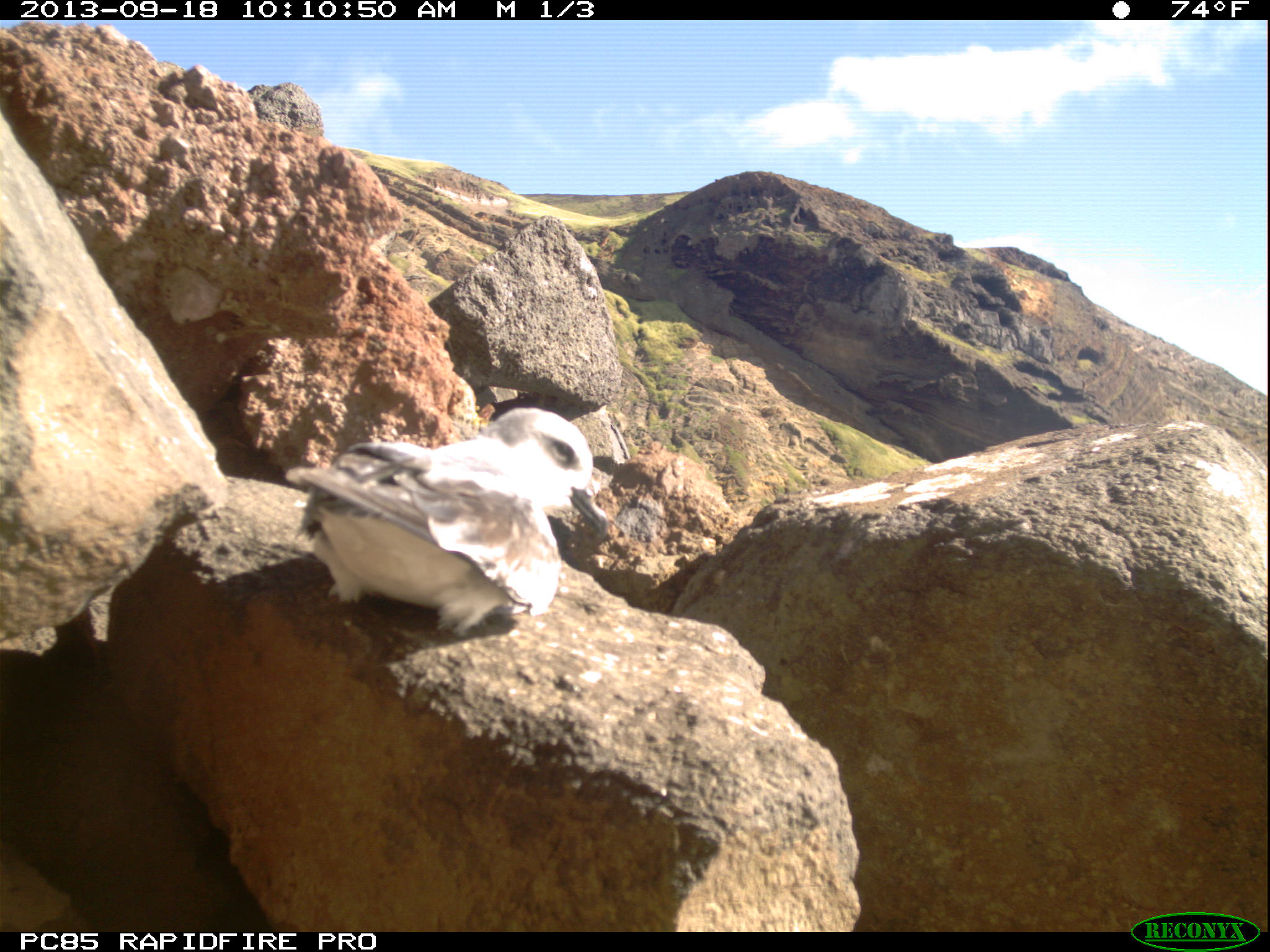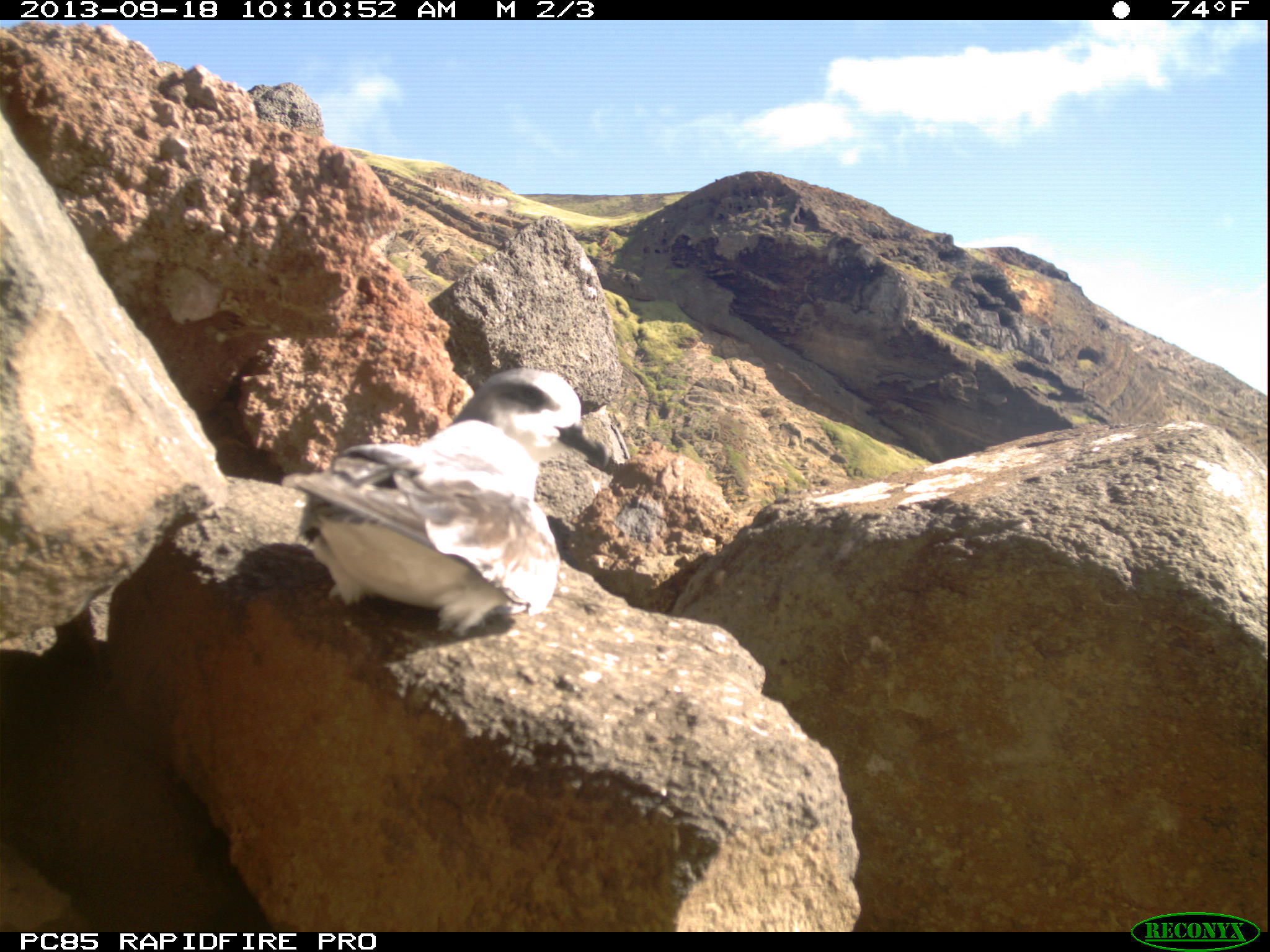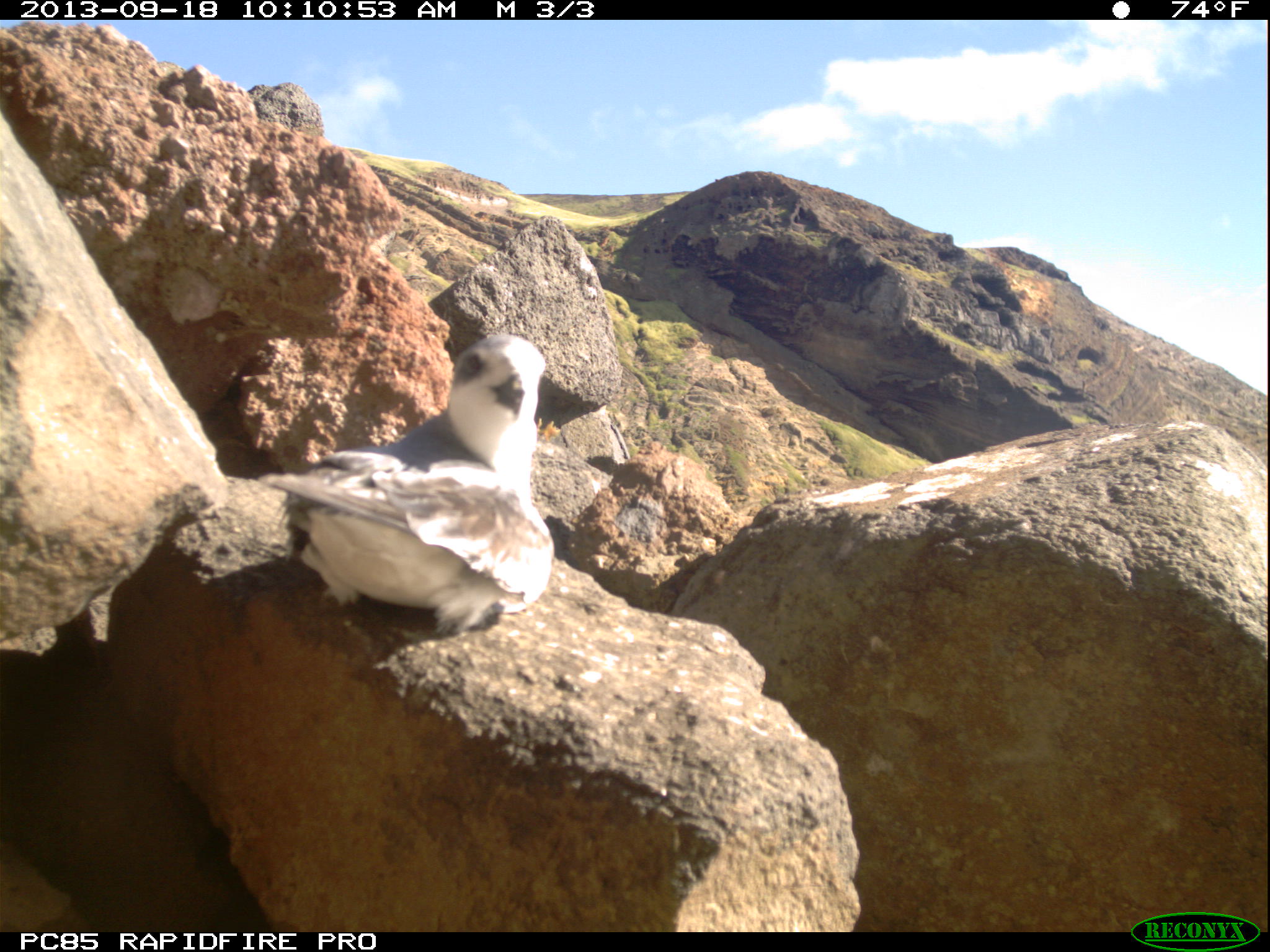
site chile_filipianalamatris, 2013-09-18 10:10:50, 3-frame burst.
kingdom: Animalia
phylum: Chordata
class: Aves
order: Procellariiformes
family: Procellariidae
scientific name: Procellariidae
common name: petrel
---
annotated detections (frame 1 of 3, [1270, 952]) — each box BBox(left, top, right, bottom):
petrel: BBox(280, 406, 606, 633)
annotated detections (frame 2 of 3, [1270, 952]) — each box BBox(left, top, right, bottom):
petrel: BBox(279, 363, 580, 632)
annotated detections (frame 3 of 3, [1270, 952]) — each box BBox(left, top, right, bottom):
petrel: BBox(252, 335, 556, 634)